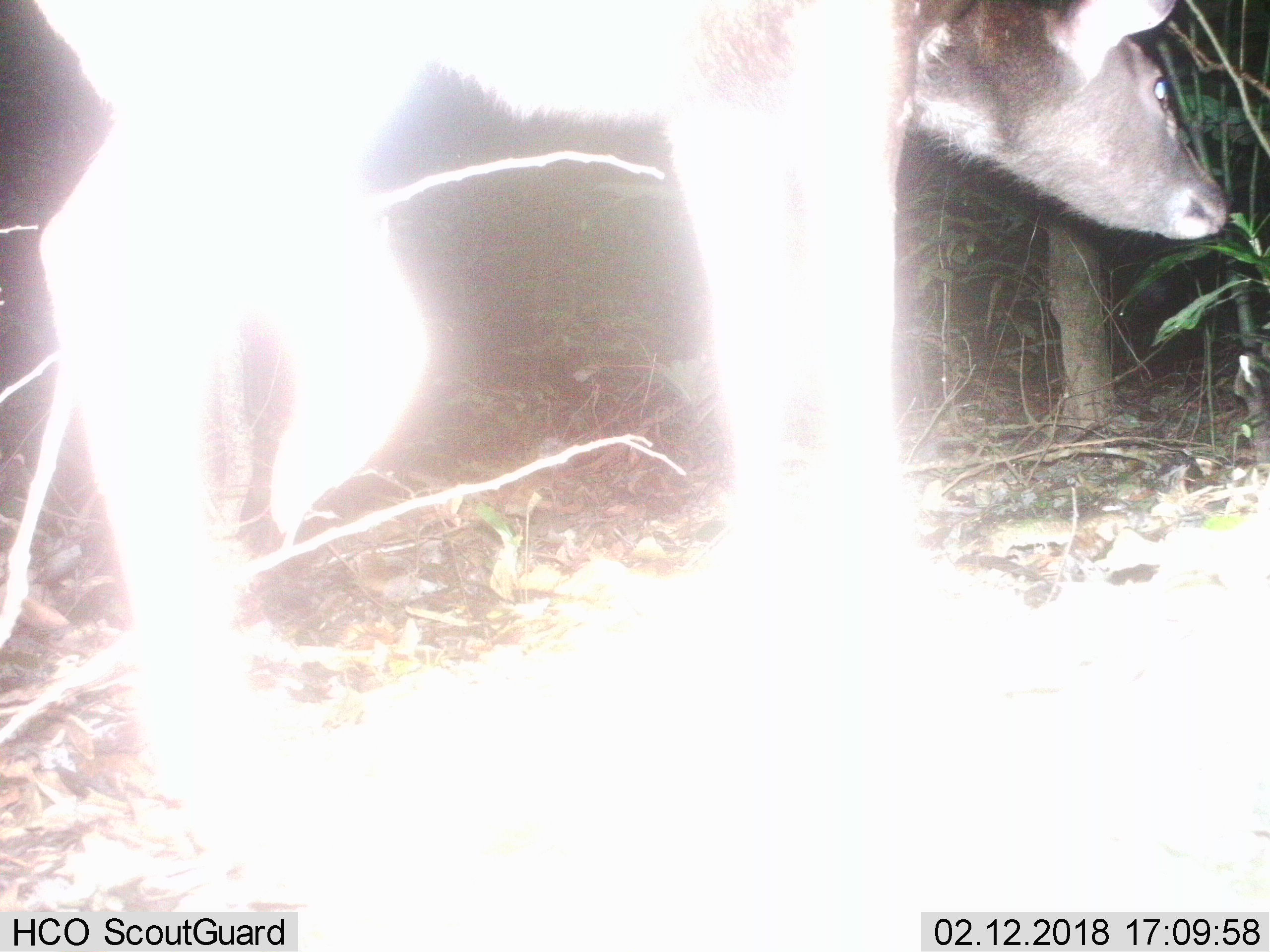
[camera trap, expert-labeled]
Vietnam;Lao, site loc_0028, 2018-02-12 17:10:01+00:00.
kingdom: Animalia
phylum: Chordata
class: Mammalia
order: Artiodactyla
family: Cervidae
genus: Rusa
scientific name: Rusa unicolor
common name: sambar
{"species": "sambar (Rusa unicolor)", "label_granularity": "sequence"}